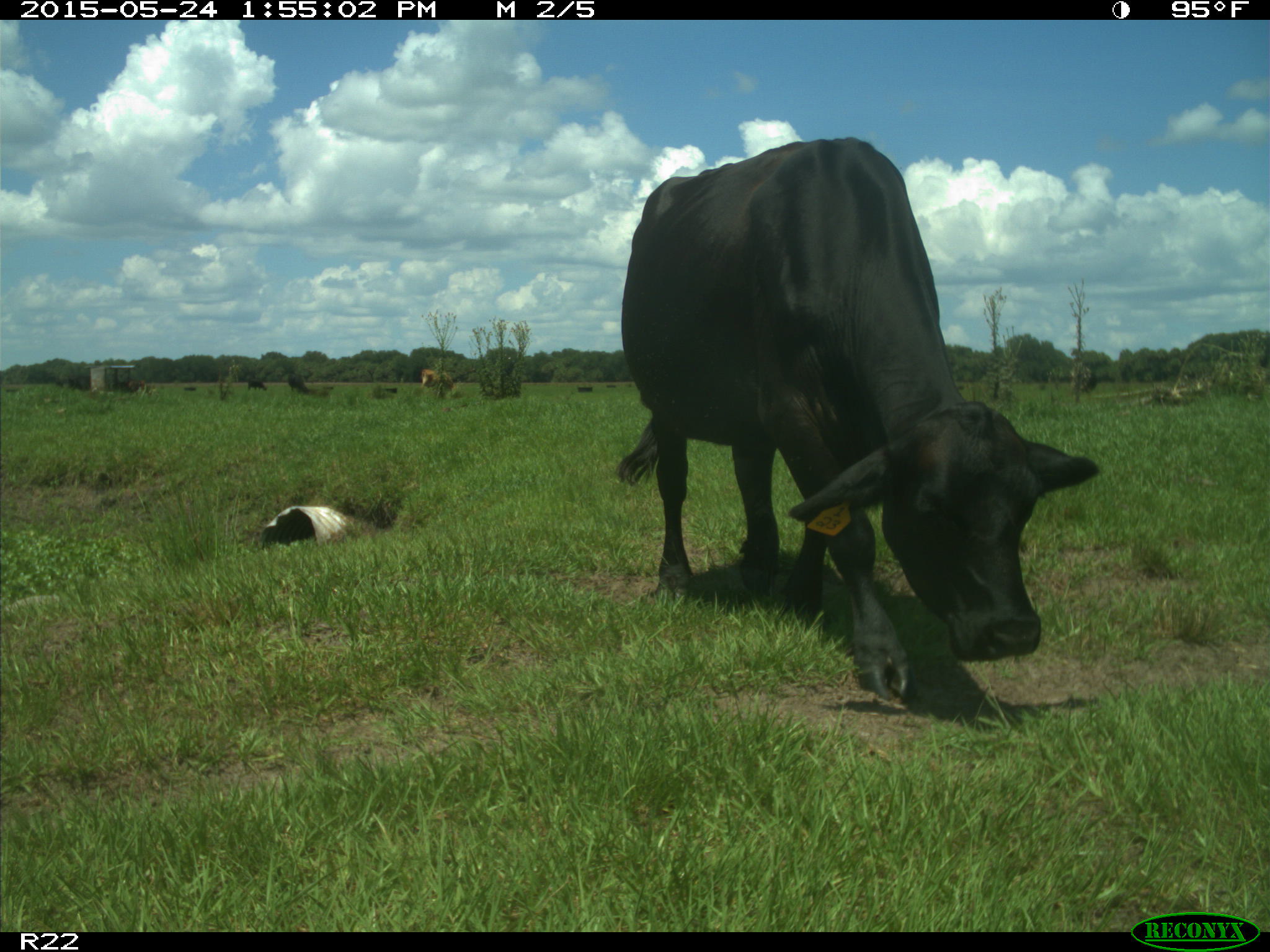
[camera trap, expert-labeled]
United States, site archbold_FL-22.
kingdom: Animalia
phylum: Chordata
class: Mammalia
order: Artiodactyla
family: Bovidae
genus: Bos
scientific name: Bos taurus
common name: domestic cow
Bos taurus (domestic cow).